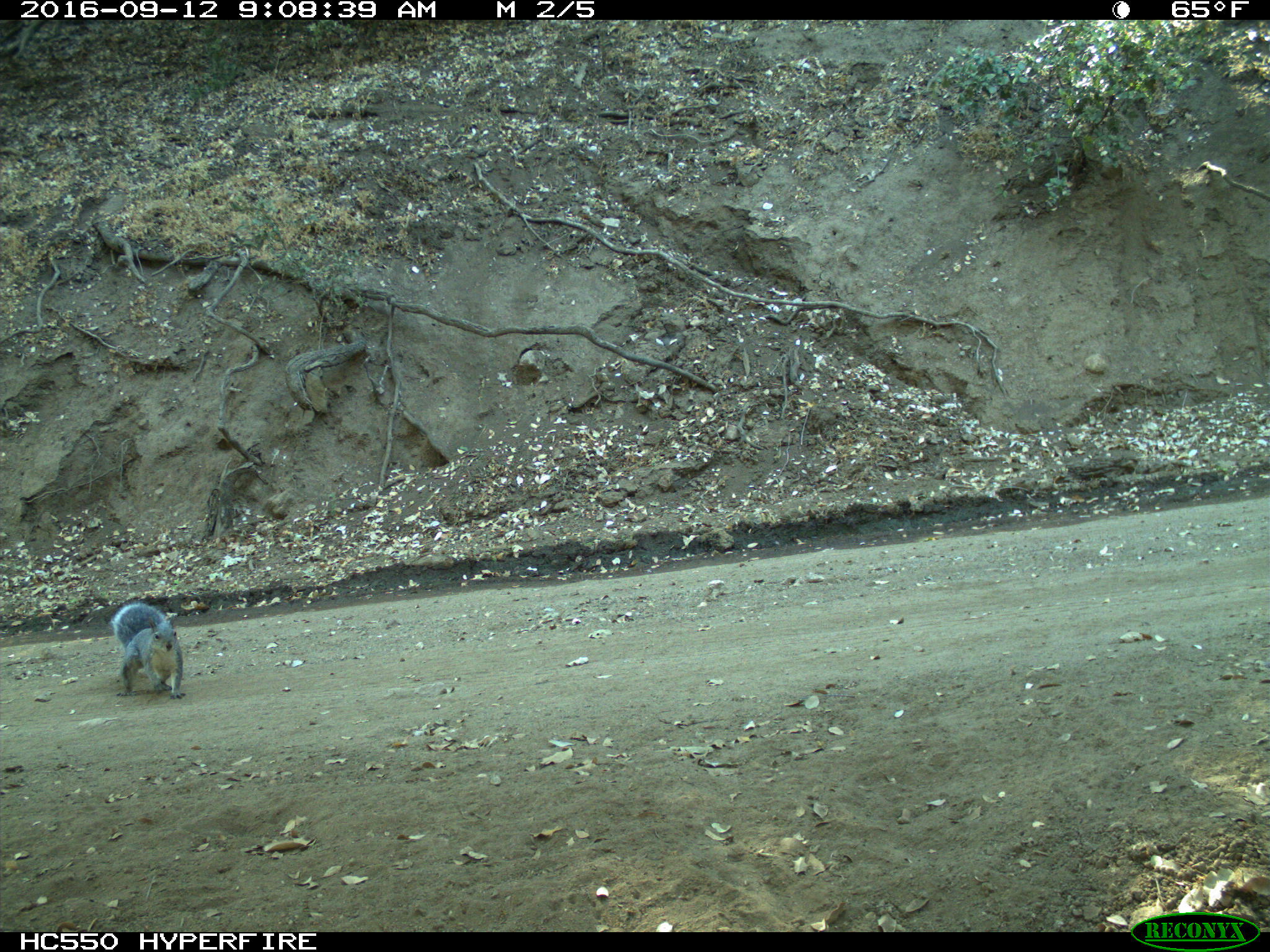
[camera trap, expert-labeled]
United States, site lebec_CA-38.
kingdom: Animalia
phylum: Chordata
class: Mammalia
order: Rodentia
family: Sciuridae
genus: Sciurus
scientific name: Sciurus carolinensis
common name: eastern gray squirrel